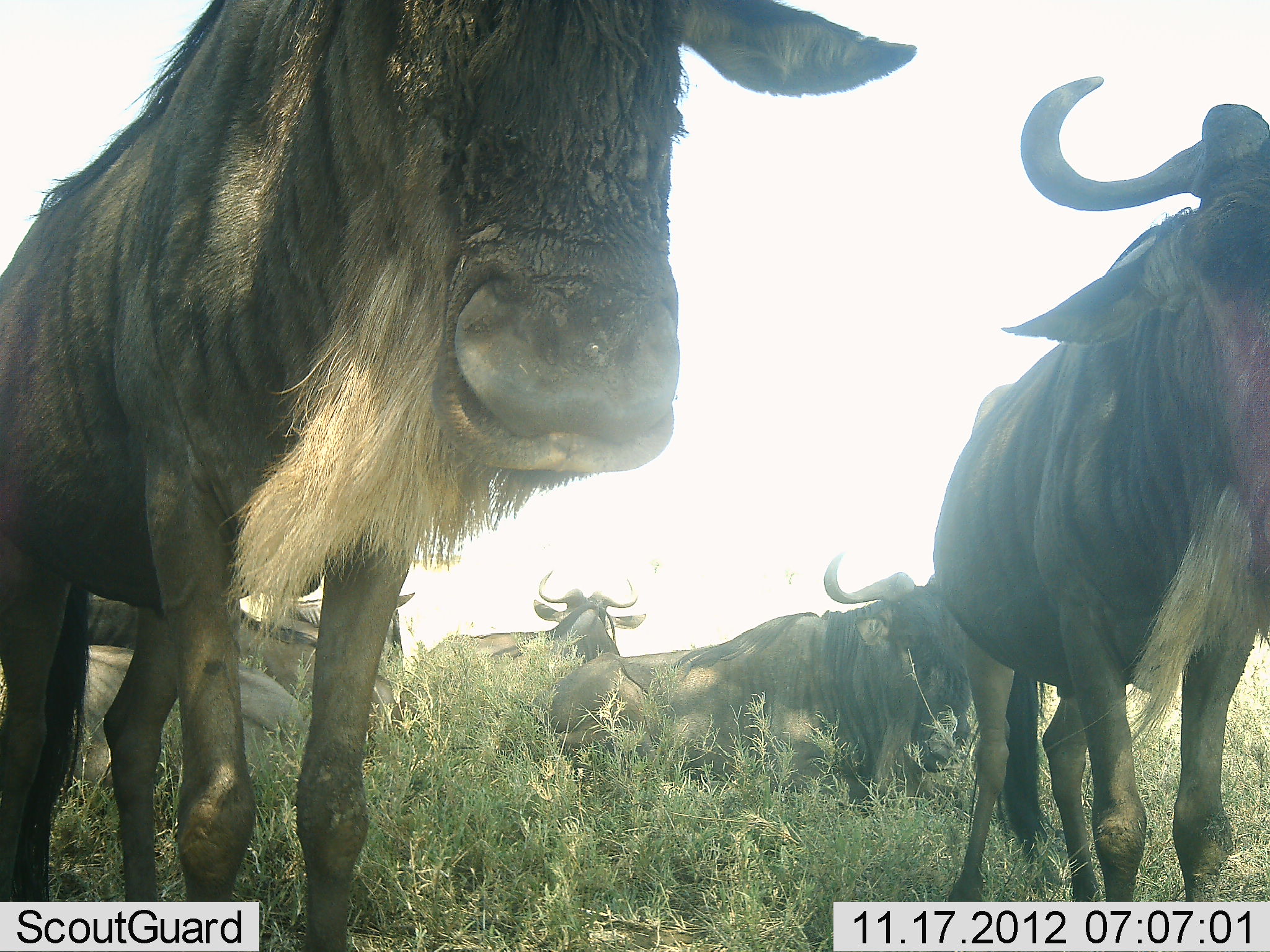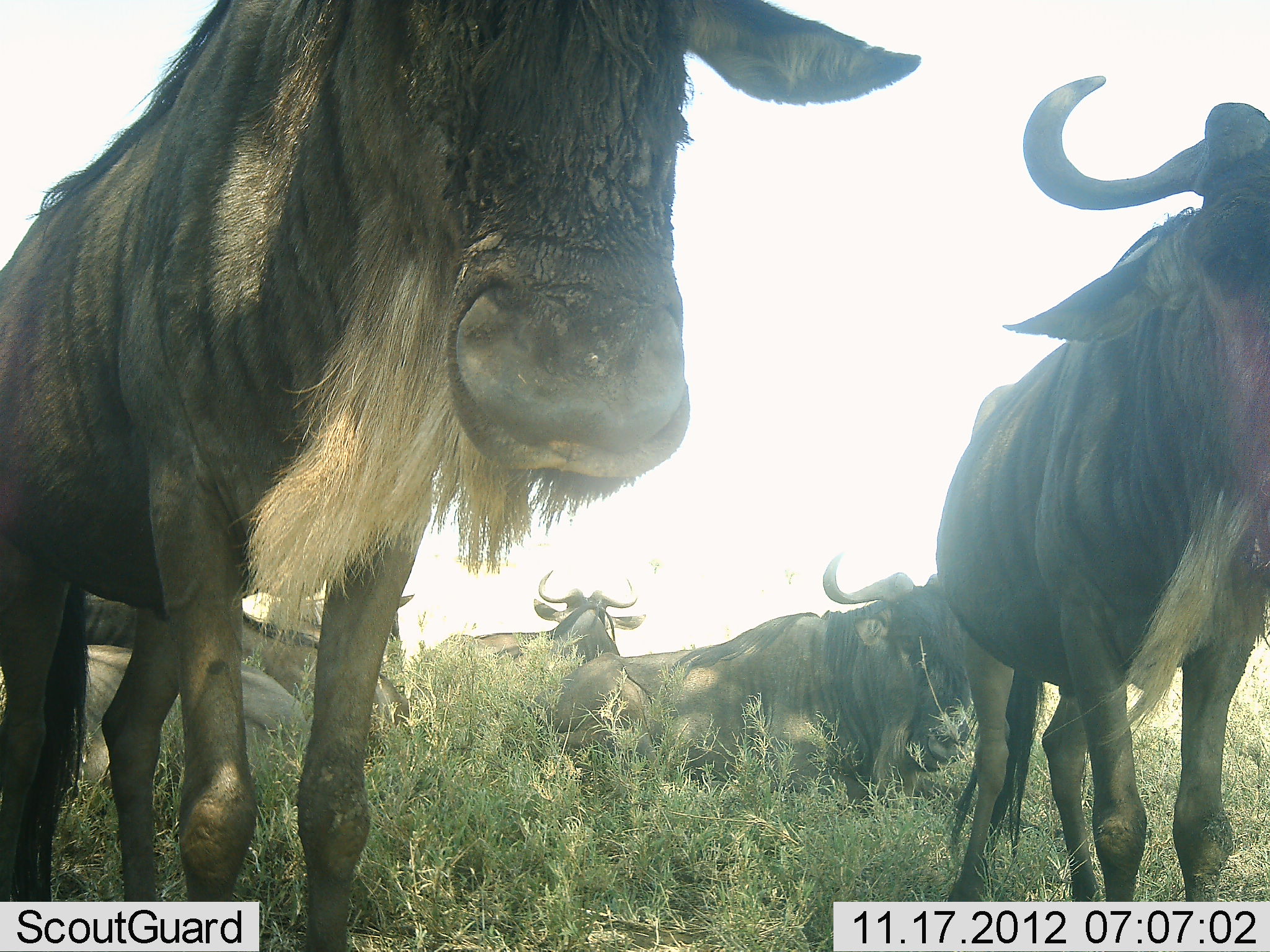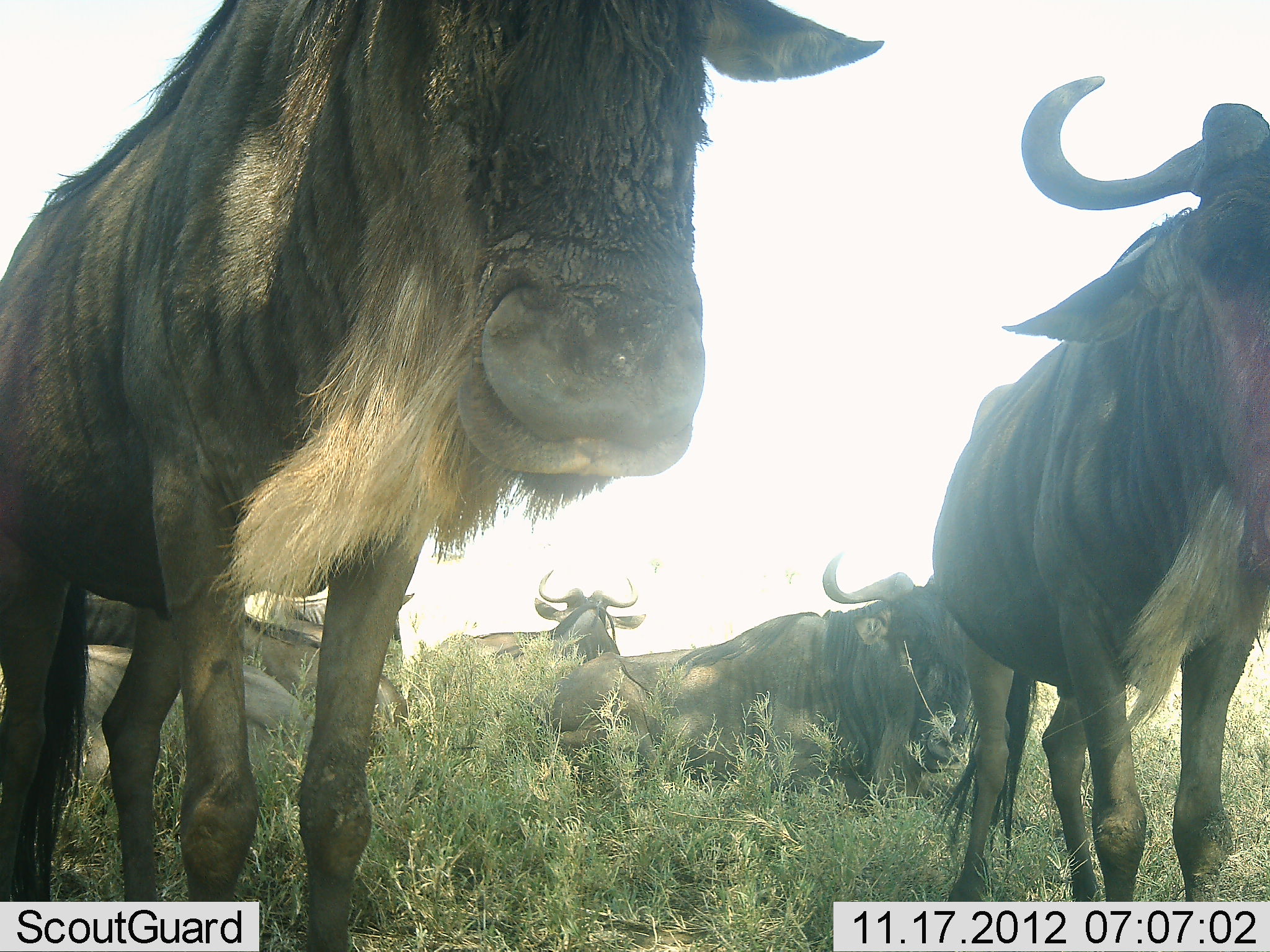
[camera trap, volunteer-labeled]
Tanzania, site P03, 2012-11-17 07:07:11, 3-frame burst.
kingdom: Animalia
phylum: Chordata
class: Mammalia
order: Artiodactyla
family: Bovidae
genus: Connochaetes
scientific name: Connochaetes taurinus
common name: blue wildebeest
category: wildebeest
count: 6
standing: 90%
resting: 80%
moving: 20%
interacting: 0%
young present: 0%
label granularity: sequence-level